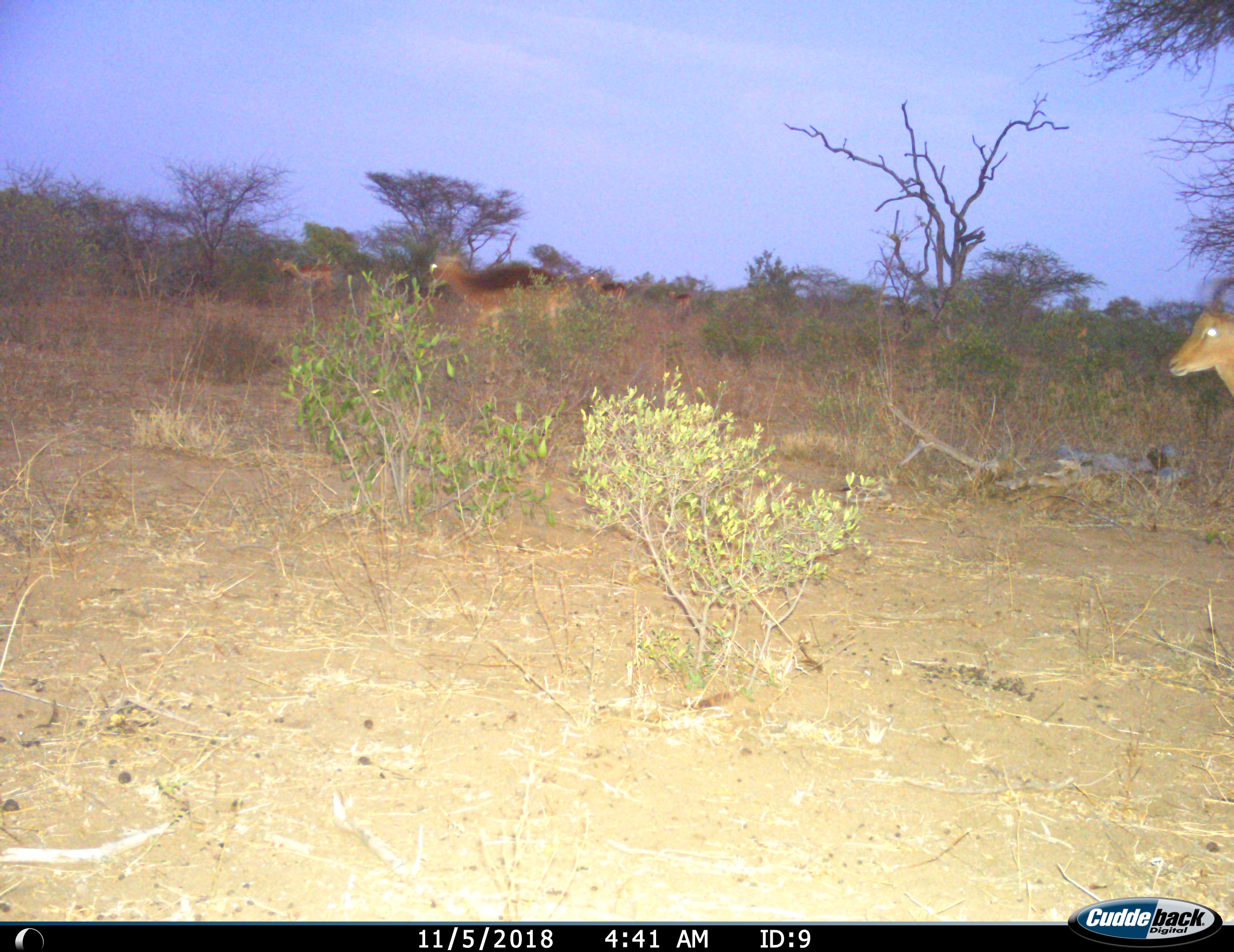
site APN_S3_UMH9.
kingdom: Animalia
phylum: Chordata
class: Mammalia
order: Artiodactyla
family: Bovidae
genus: Aepyceros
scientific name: Aepyceros melampus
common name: impala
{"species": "impala (Aepyceros melampus)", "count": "6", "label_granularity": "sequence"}